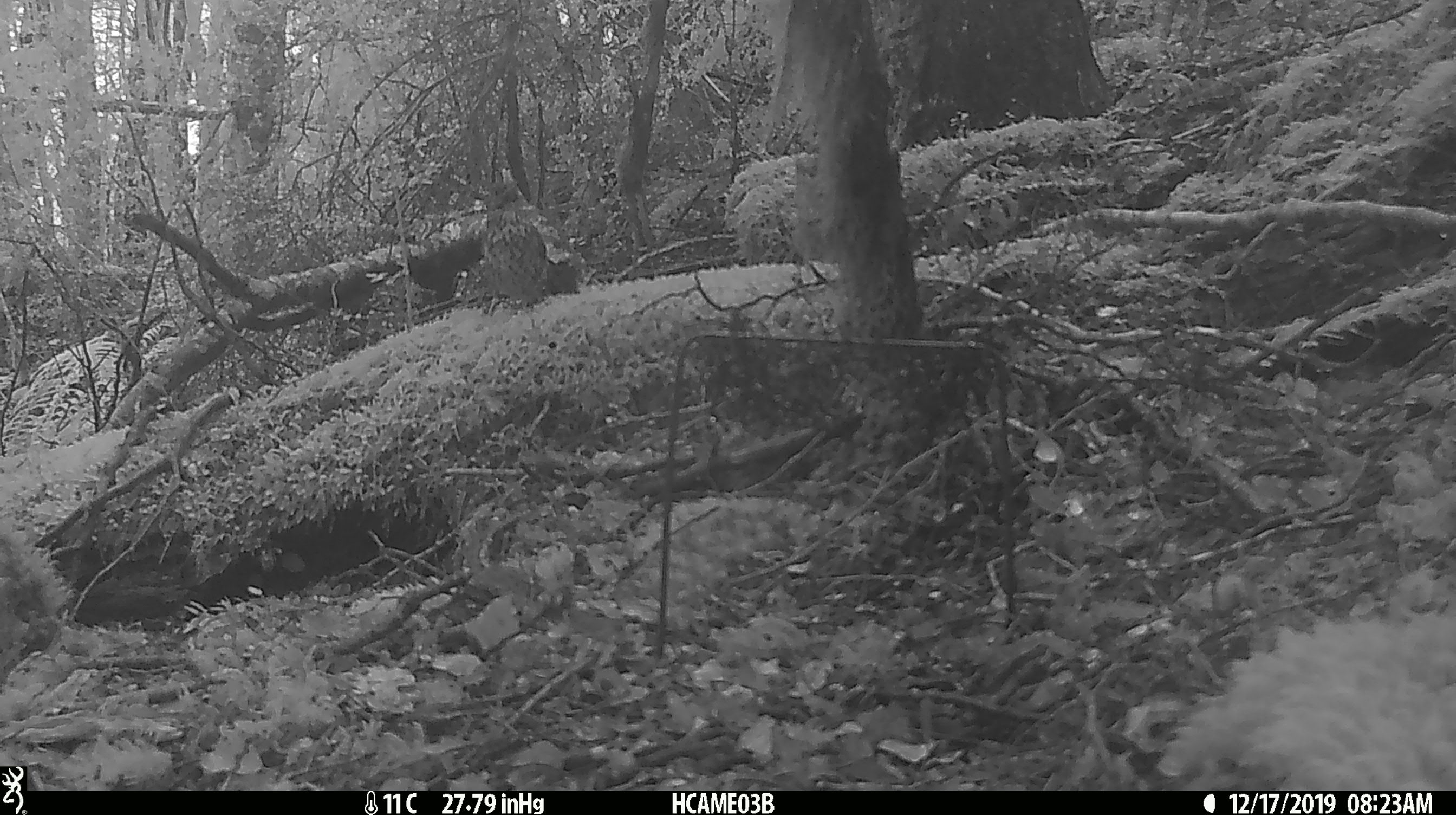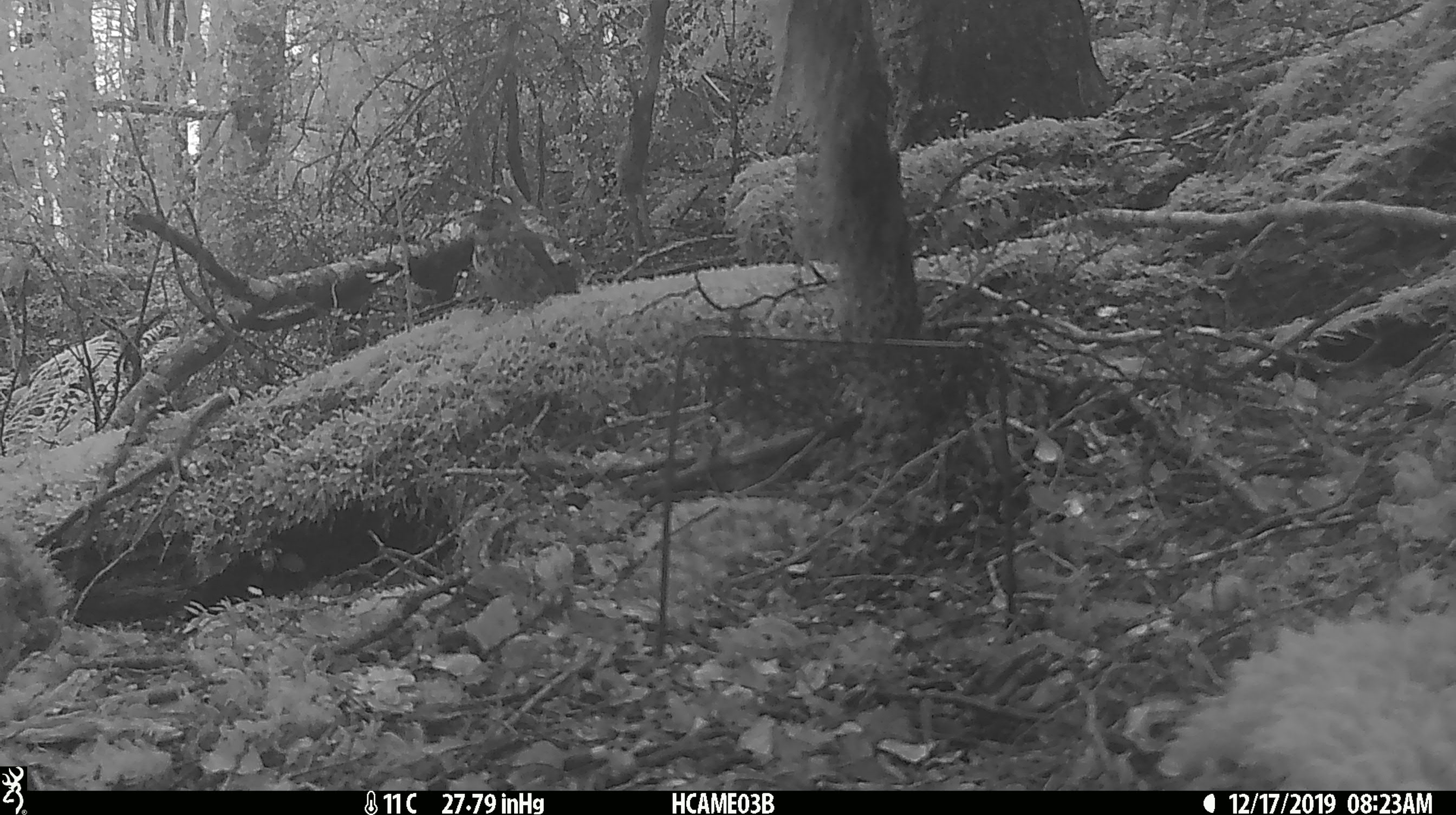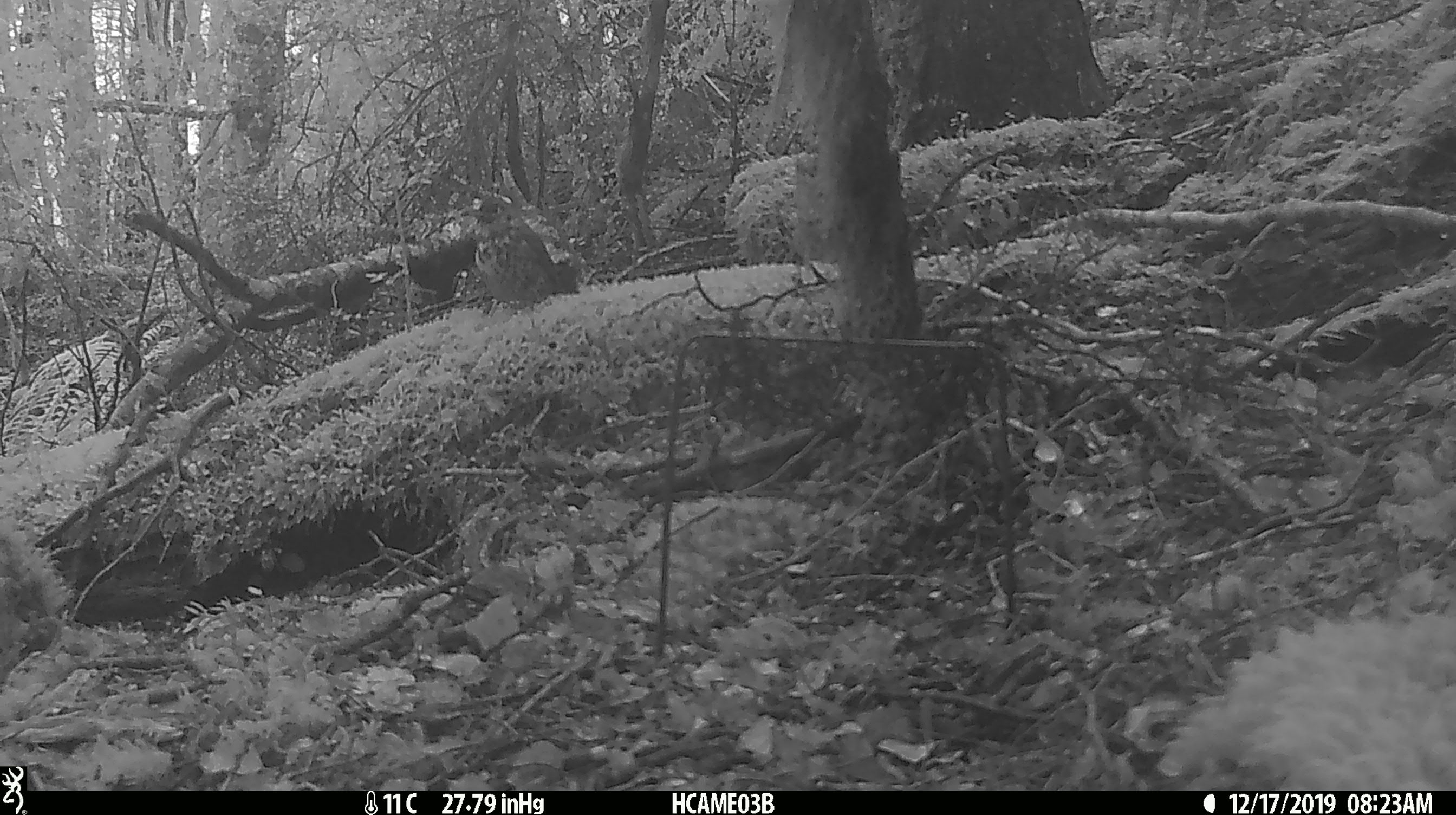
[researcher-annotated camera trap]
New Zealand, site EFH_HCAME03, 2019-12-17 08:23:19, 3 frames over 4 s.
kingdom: Animalia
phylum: Chordata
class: Aves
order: Passeriformes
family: Turdidae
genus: Turdus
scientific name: Turdus philomelos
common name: song thrush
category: thrush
Thrush (song thrush) (Turdus philomelos).